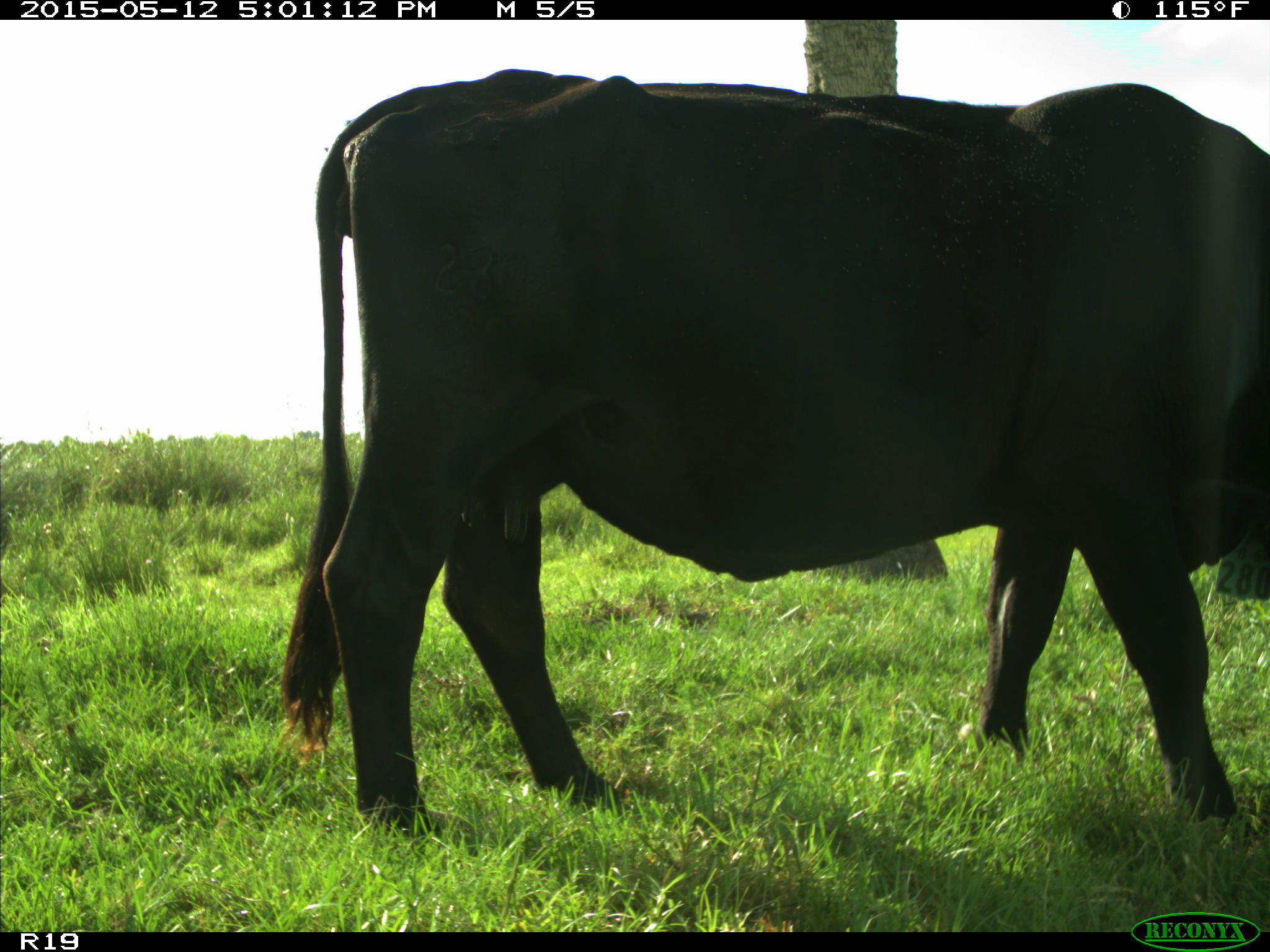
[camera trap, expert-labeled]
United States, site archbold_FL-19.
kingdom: Animalia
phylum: Chordata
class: Mammalia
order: Artiodactyla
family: Bovidae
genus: Bos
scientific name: Bos taurus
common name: domestic cow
Bos taurus (domestic cow).